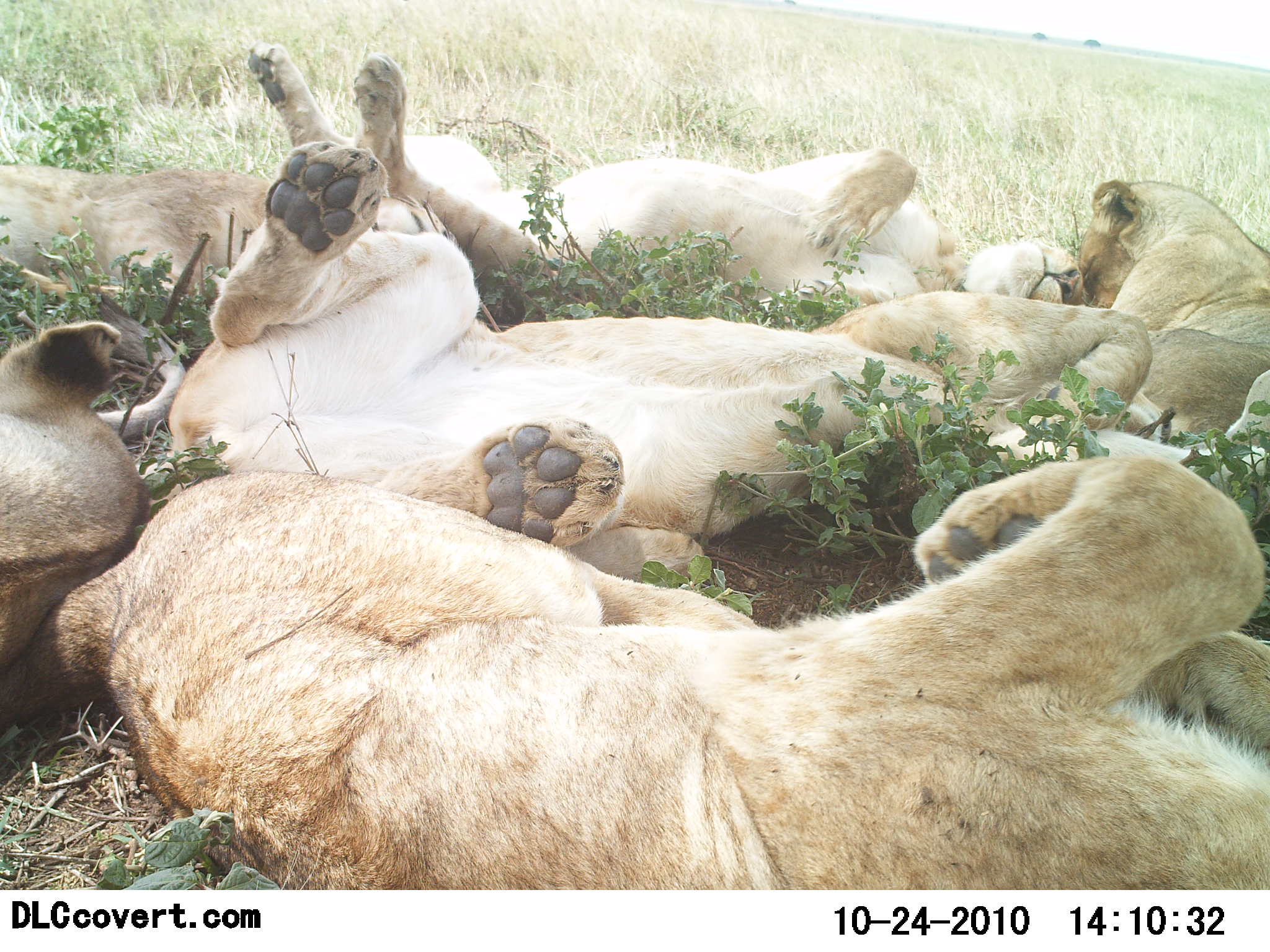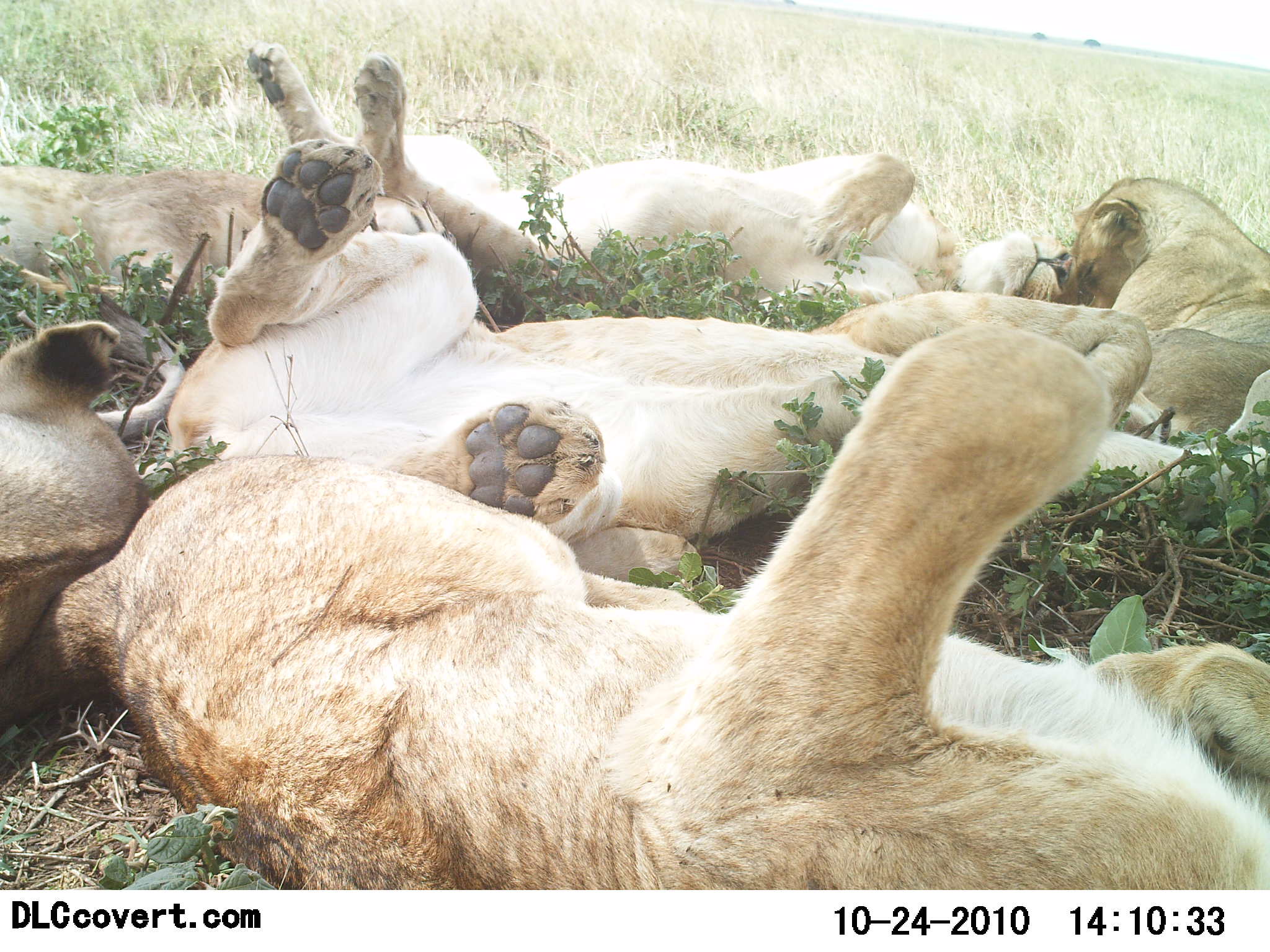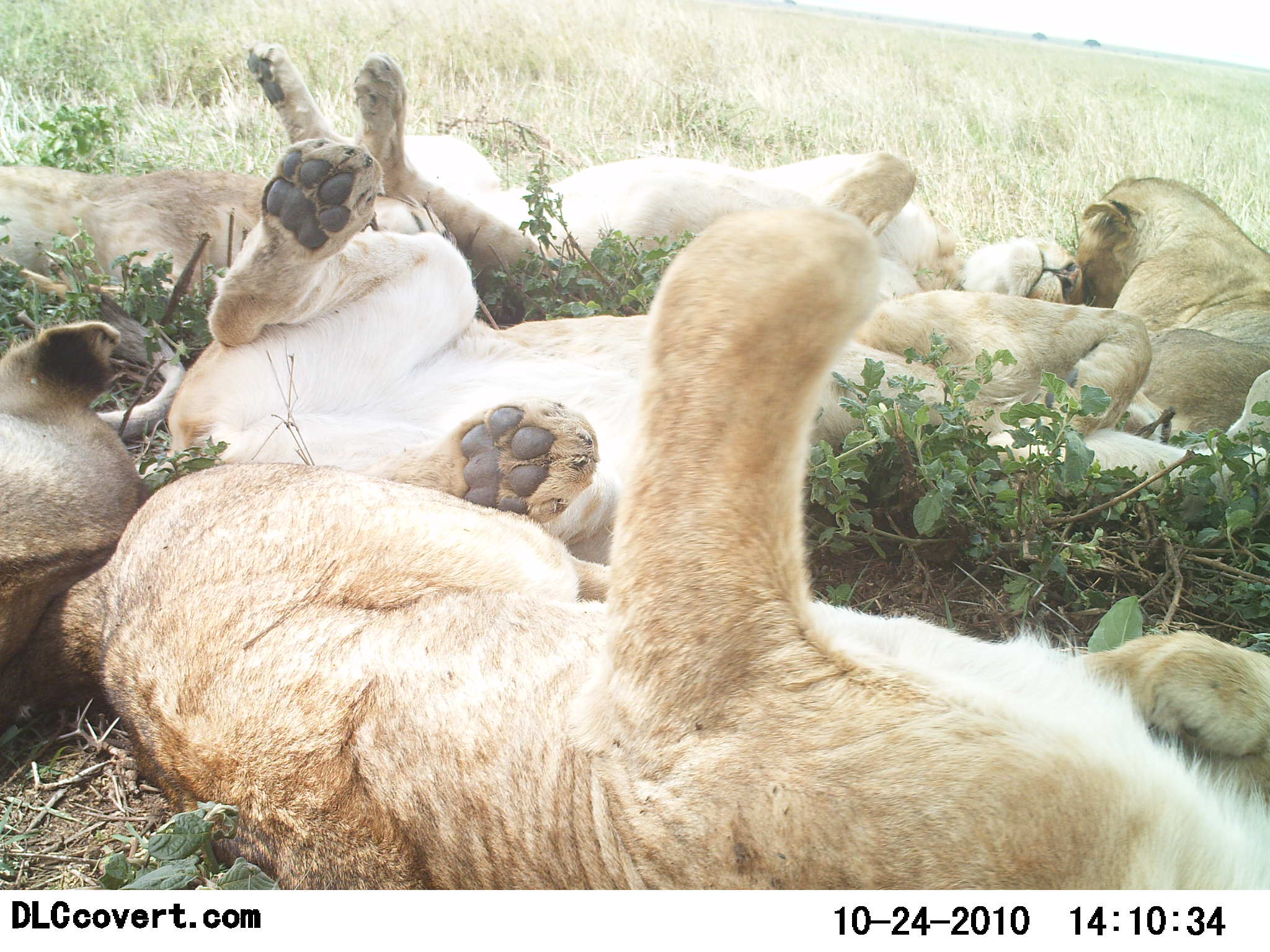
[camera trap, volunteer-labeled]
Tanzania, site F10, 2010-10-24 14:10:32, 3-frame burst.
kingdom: Animalia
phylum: Chordata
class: Mammalia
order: Carnivora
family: Felidae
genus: Panthera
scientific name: Panthera leo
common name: lion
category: lionfemale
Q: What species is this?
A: Lionfemale (lion) (Panthera leo).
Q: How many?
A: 6.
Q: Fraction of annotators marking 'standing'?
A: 0%.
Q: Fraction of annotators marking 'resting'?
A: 93%.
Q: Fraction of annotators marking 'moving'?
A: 0%.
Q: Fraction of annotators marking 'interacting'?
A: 50%.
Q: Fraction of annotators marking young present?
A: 7%.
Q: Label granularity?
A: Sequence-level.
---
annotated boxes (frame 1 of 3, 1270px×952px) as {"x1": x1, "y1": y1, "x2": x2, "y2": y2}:
animal: {"x1": 0, "y1": 461, "x2": 1269, "y2": 891}; {"x1": 164, "y1": 137, "x2": 1152, "y2": 603}; {"x1": 247, "y1": 42, "x2": 1089, "y2": 317}; {"x1": 0, "y1": 298, "x2": 180, "y2": 680}; {"x1": 1078, "y1": 169, "x2": 1270, "y2": 460}; {"x1": 0, "y1": 163, "x2": 284, "y2": 321}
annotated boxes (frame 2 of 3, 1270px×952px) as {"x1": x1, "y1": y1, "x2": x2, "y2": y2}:
animal: {"x1": 1, "y1": 323, "x2": 1270, "y2": 889}; {"x1": 169, "y1": 133, "x2": 1147, "y2": 556}; {"x1": 245, "y1": 41, "x2": 1082, "y2": 327}; {"x1": 0, "y1": 319, "x2": 172, "y2": 691}; {"x1": 1076, "y1": 170, "x2": 1269, "y2": 460}; {"x1": 3, "y1": 159, "x2": 272, "y2": 312}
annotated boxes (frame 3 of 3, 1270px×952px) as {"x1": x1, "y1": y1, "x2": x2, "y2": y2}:
animal: {"x1": 1, "y1": 206, "x2": 1270, "y2": 891}; {"x1": 245, "y1": 35, "x2": 1089, "y2": 352}; {"x1": 0, "y1": 291, "x2": 185, "y2": 670}; {"x1": 1078, "y1": 178, "x2": 1270, "y2": 434}; {"x1": 8, "y1": 160, "x2": 283, "y2": 310}